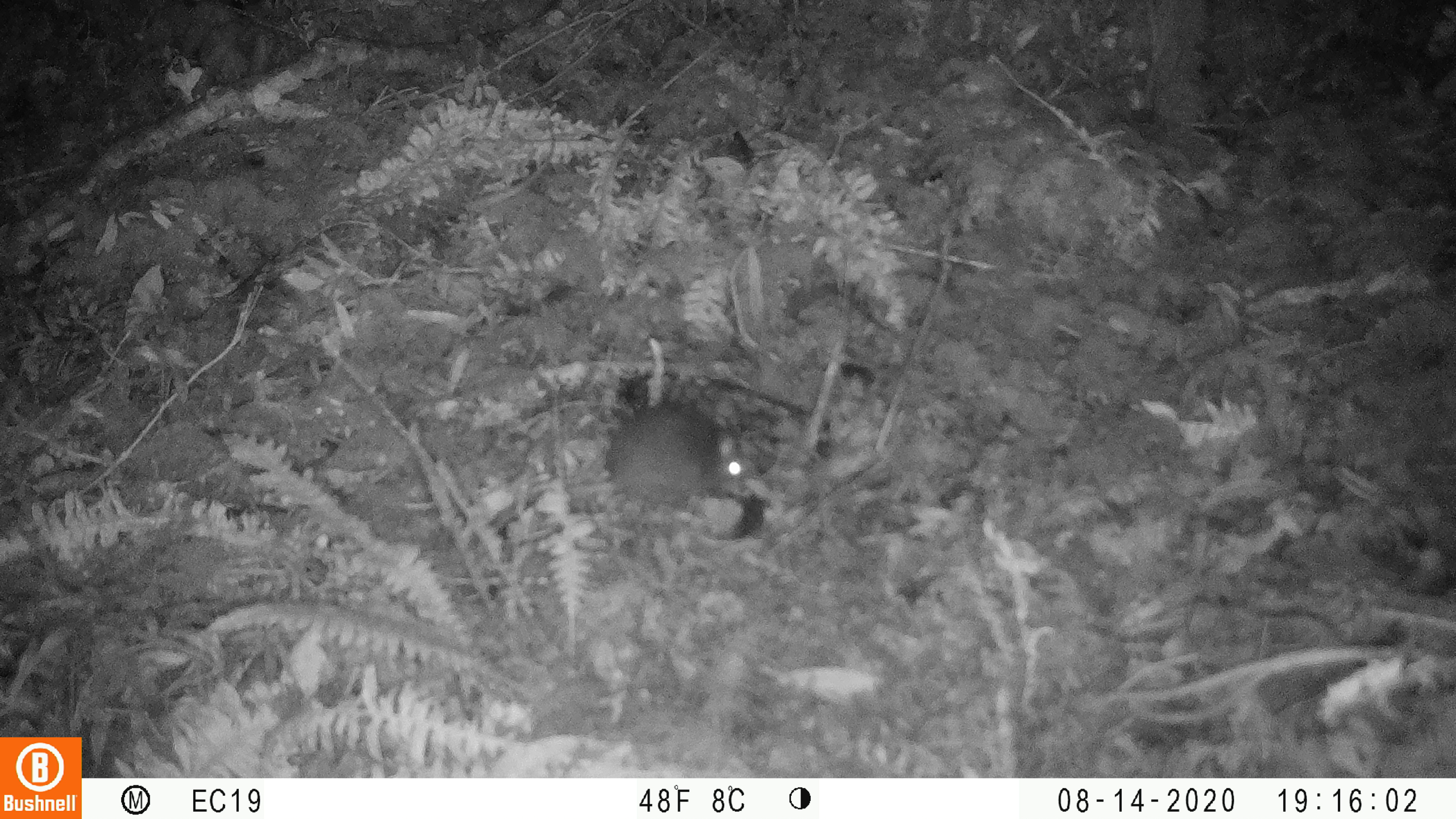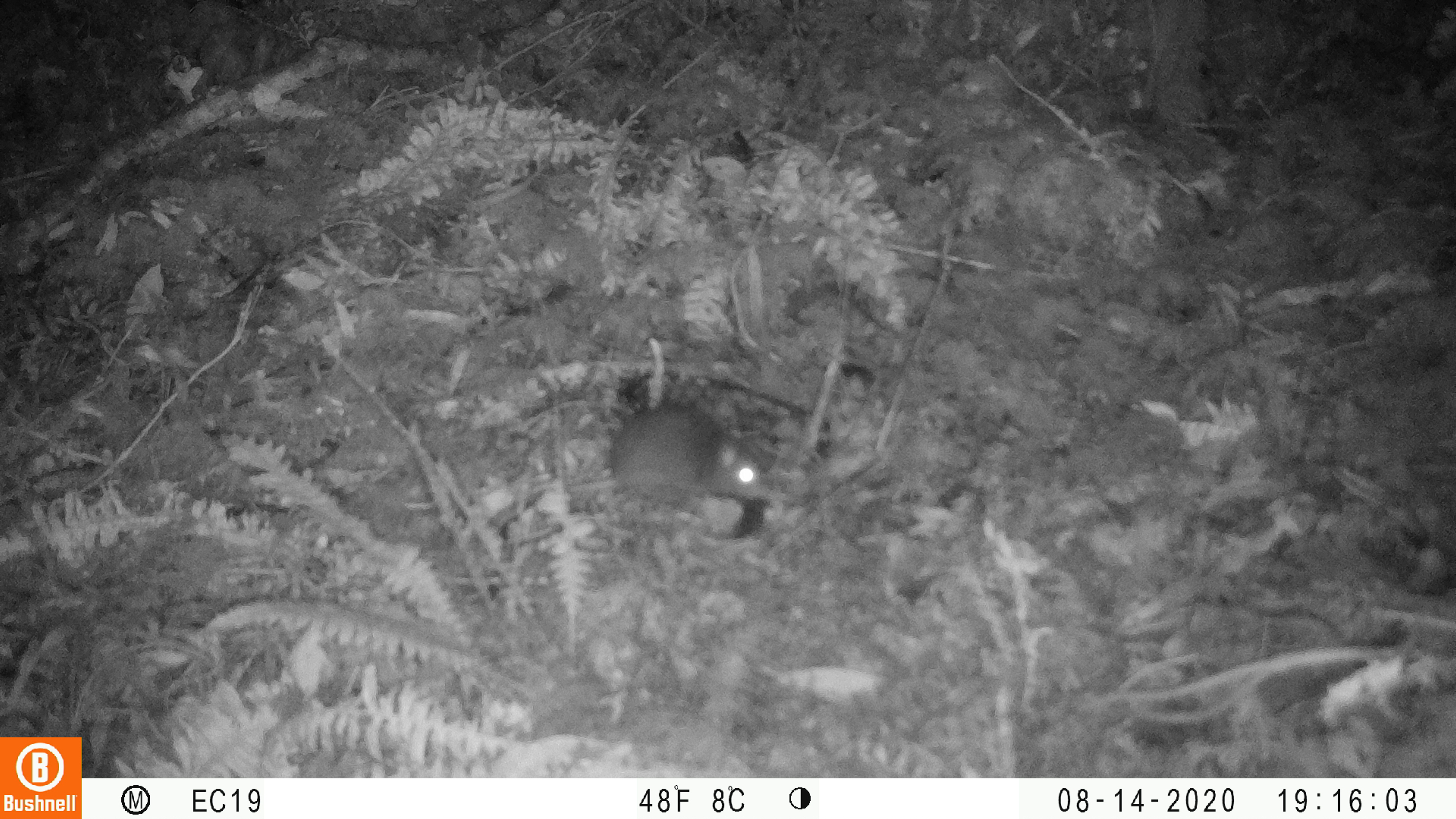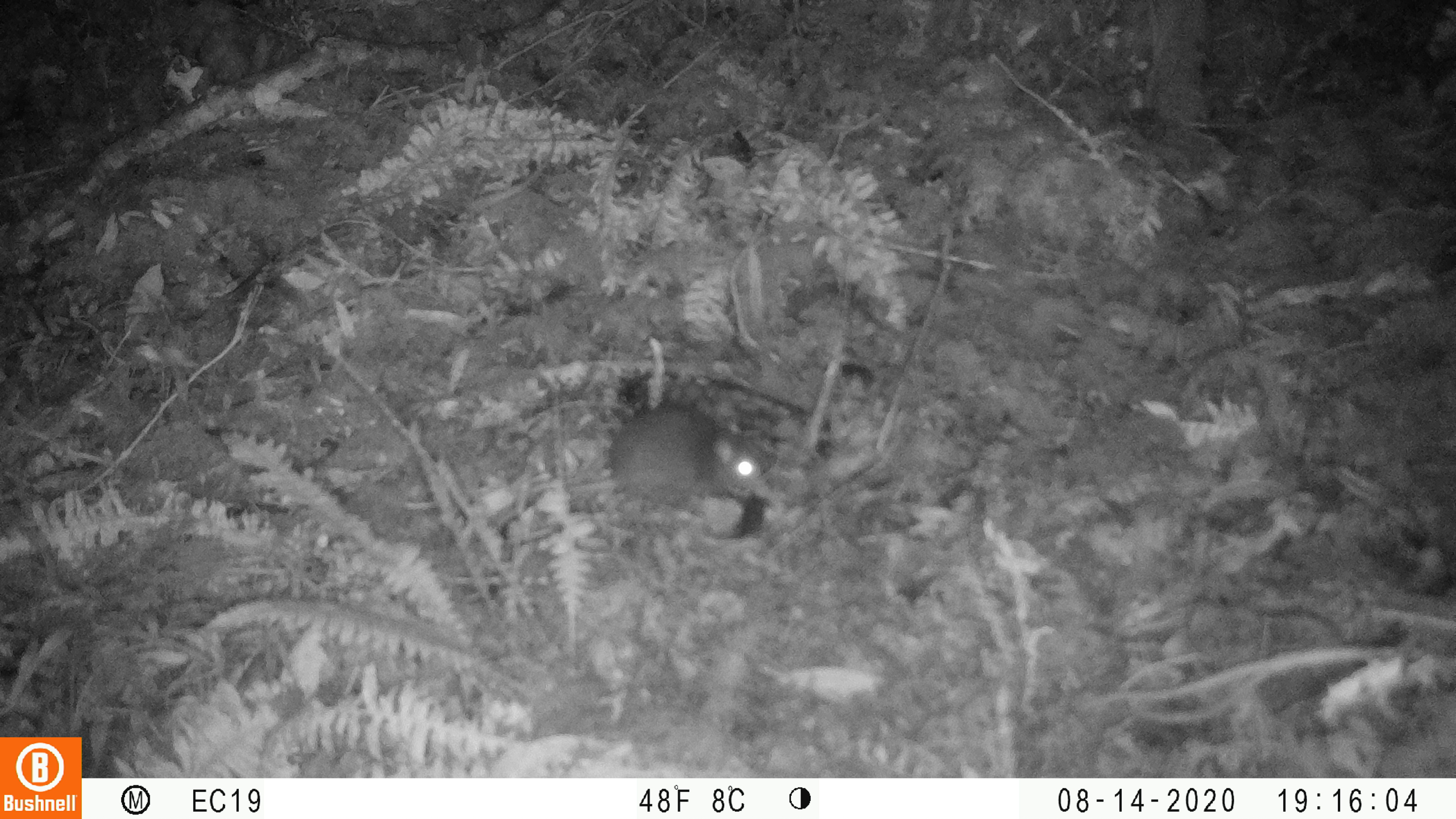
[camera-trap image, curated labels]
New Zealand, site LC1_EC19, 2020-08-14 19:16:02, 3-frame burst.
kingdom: Animalia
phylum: Chordata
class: Mammalia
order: Rodentia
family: Muridae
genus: Rattus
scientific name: Rattus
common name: rat